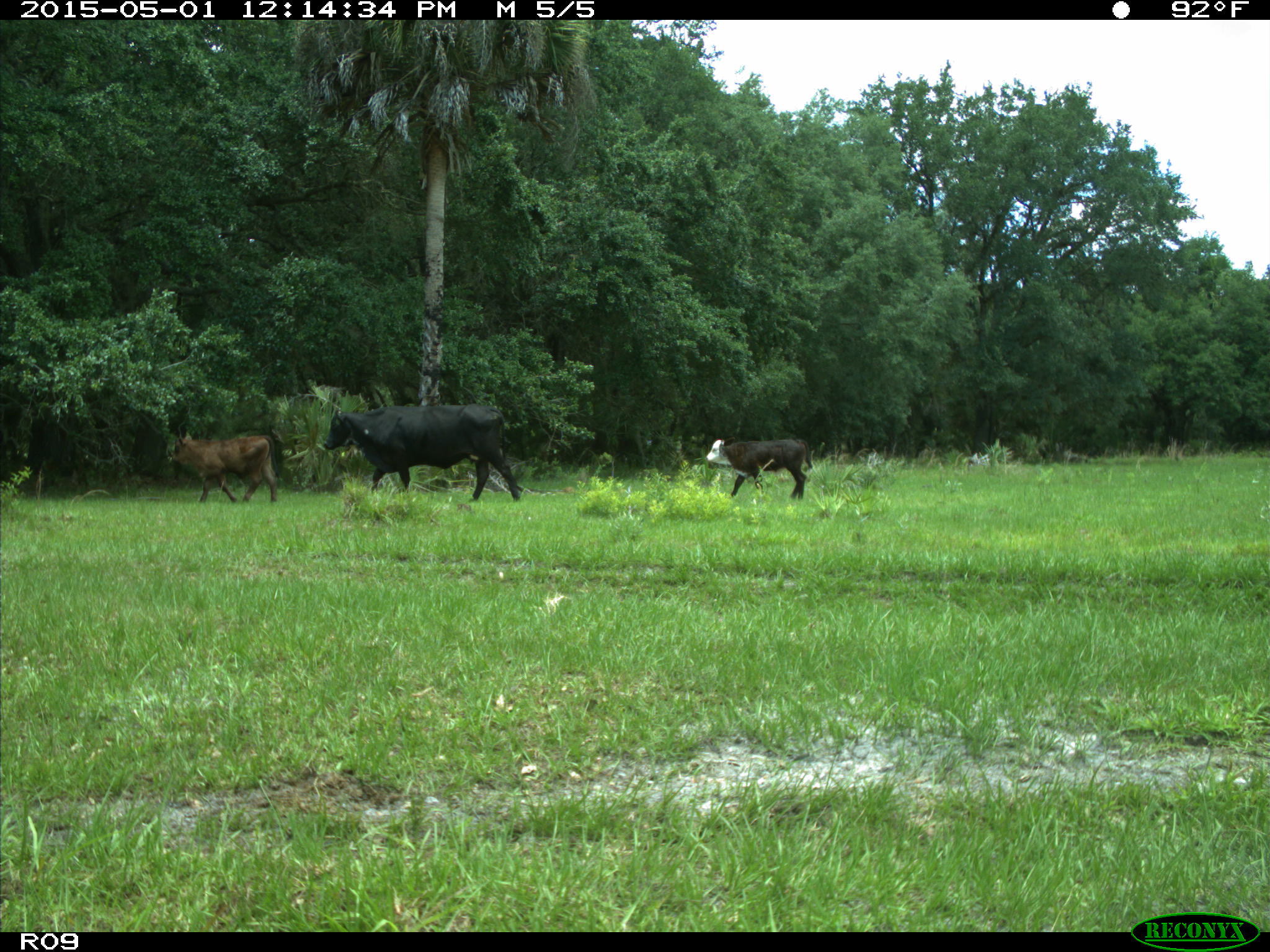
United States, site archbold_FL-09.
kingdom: Animalia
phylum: Chordata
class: Mammalia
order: Artiodactyla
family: Bovidae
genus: Bos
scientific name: Bos taurus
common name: domestic cow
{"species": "Bos taurus (domestic cow)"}